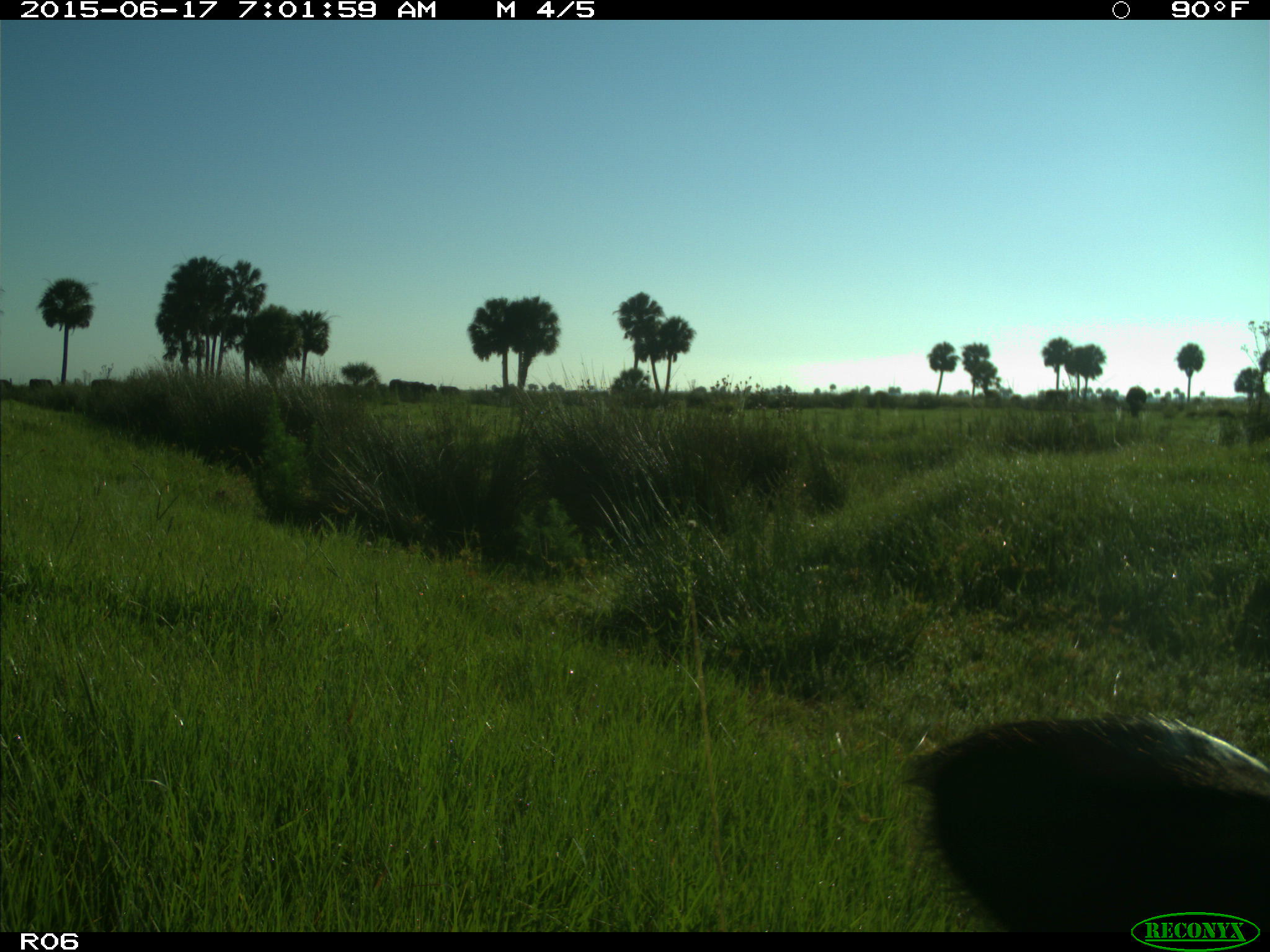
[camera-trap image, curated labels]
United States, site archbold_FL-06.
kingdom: Animalia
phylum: Chordata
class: Mammalia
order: Artiodactyla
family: Bovidae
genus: Bos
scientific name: Bos taurus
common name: domestic cow